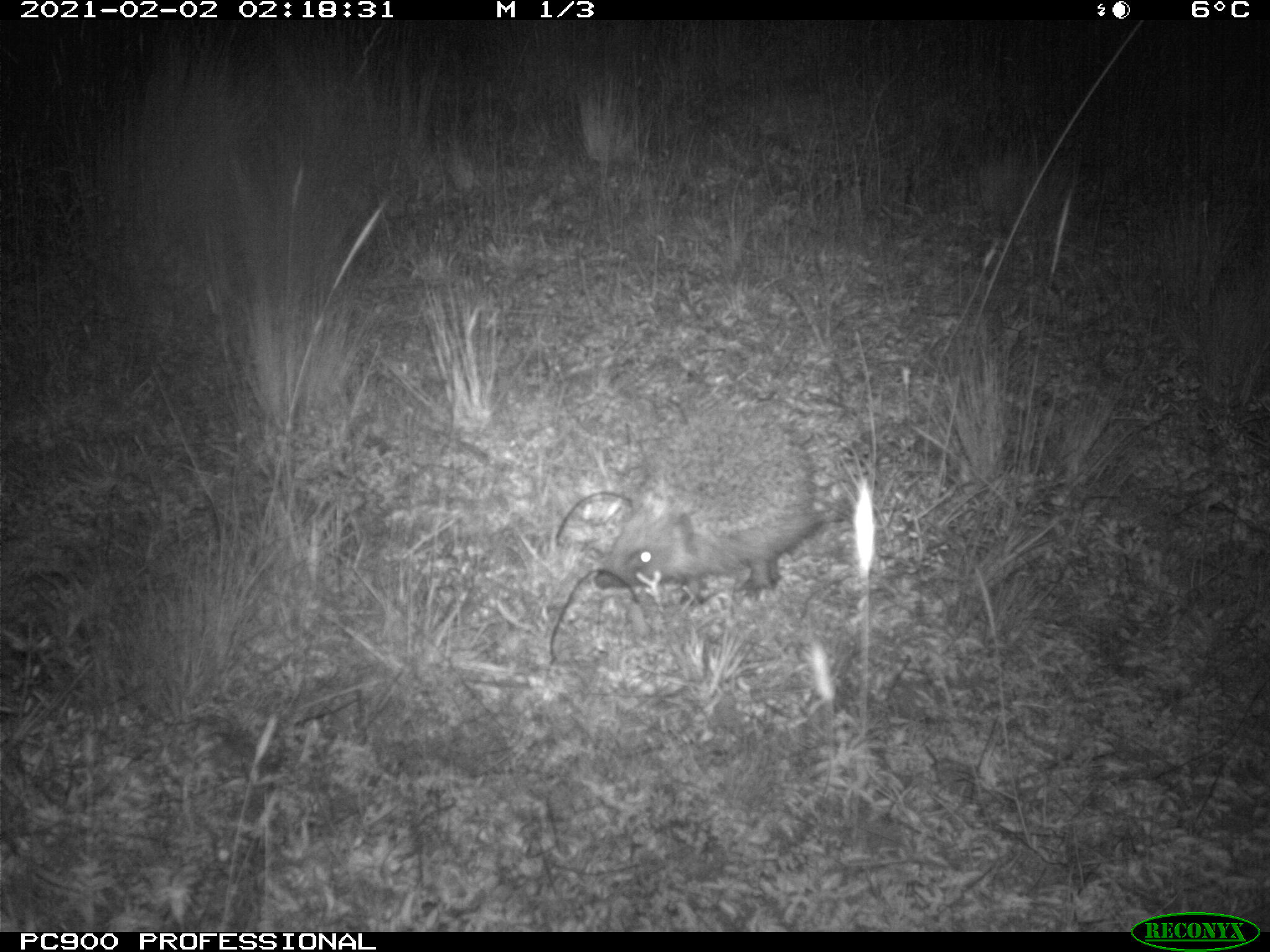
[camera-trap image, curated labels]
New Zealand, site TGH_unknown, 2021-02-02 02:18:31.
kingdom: Animalia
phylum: Chordata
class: Mammalia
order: Eulipotyphla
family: Erinaceidae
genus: Erinaceus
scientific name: Erinaceus europaeus europaeus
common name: european hedgehog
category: hedgehog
Hedgehog (european hedgehog) (Erinaceus europaeus europaeus).